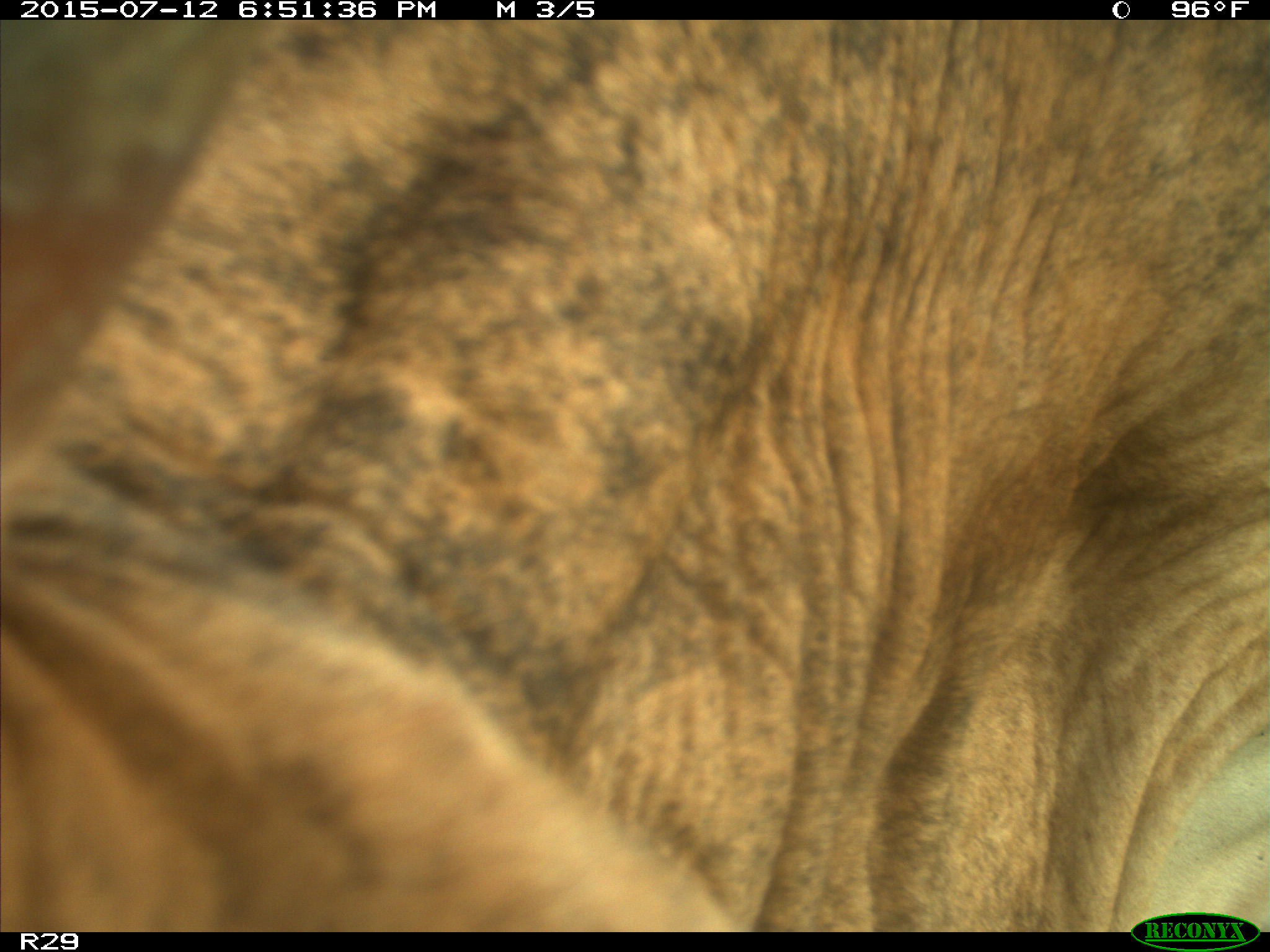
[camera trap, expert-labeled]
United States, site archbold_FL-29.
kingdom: Animalia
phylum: Chordata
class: Mammalia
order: Artiodactyla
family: Bovidae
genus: Bos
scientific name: Bos taurus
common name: domestic cow